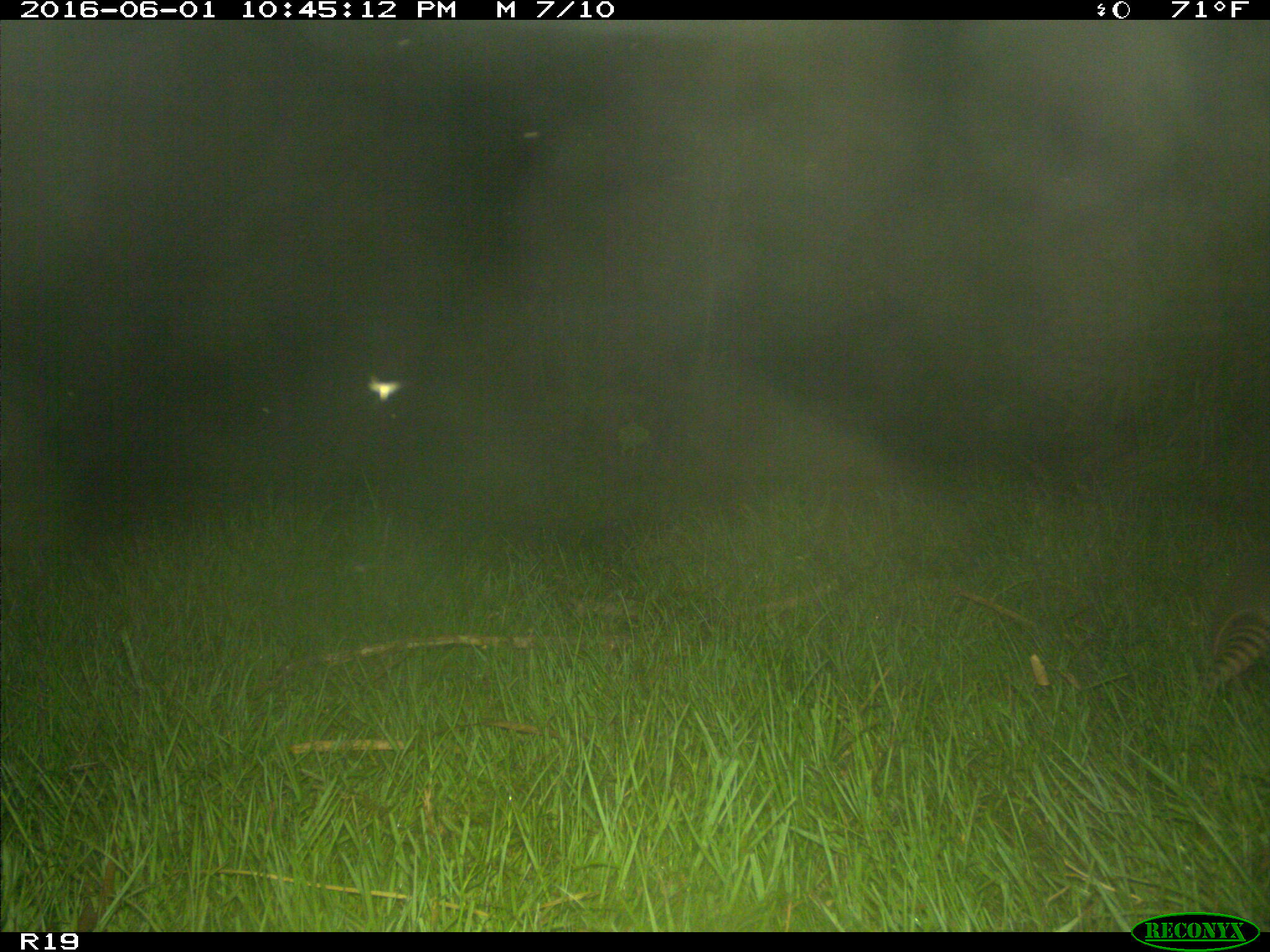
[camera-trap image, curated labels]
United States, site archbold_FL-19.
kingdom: Animalia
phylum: Chordata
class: Mammalia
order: Cingulata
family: Dasypodidae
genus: Dasypus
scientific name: Dasypus novemcinctus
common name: nine-banded armadillo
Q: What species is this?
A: Dasypus novemcinctus (nine-banded armadillo).